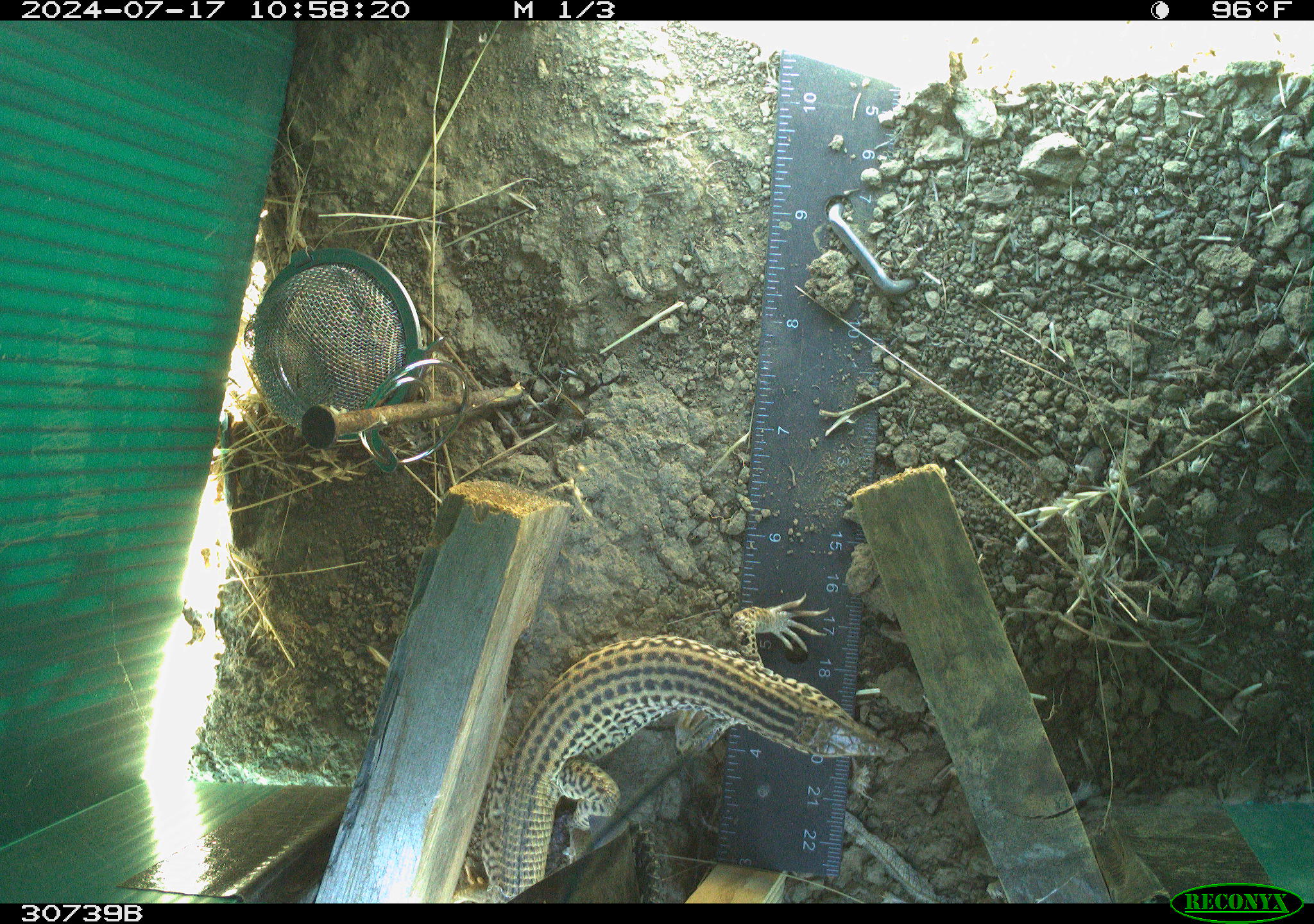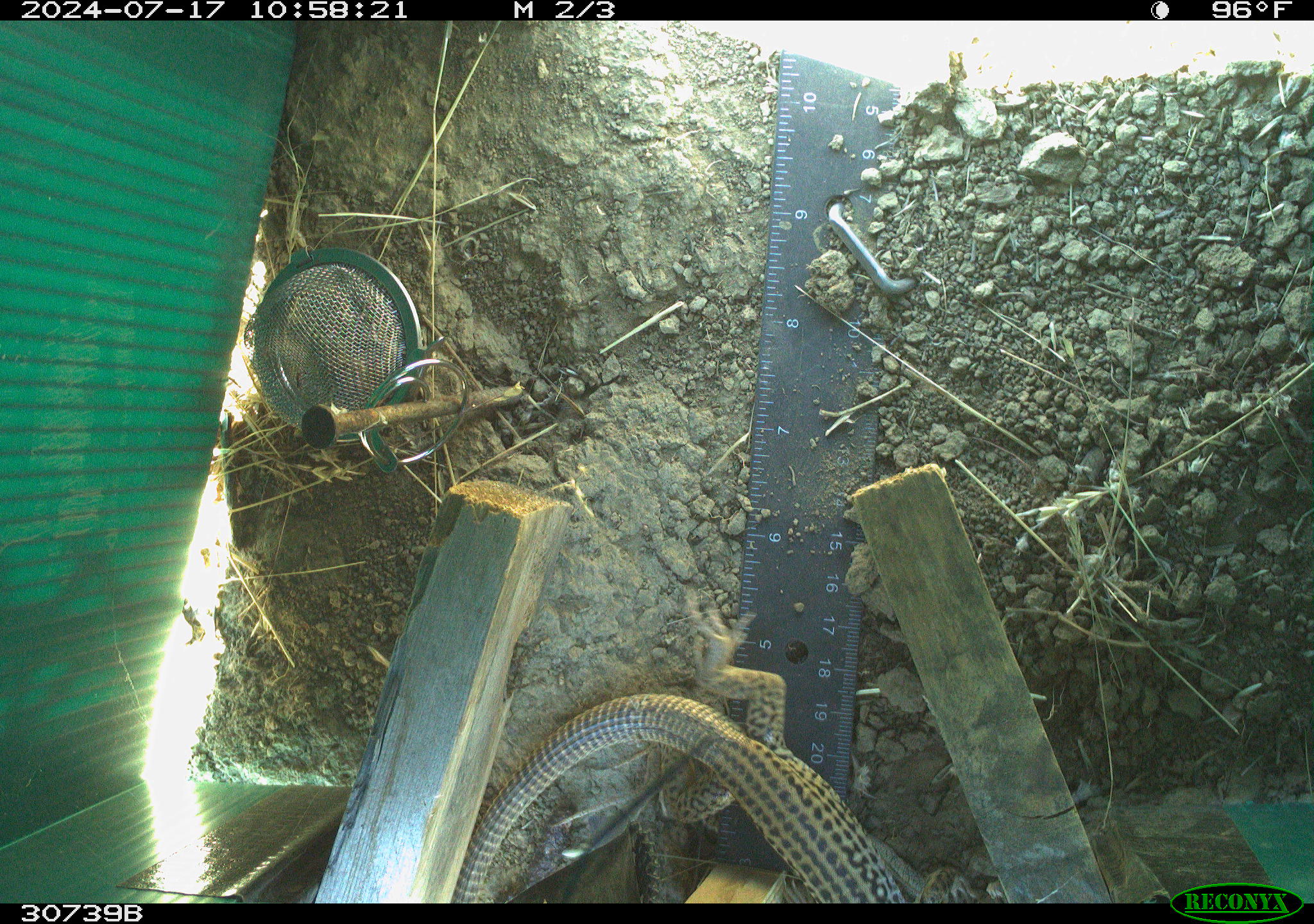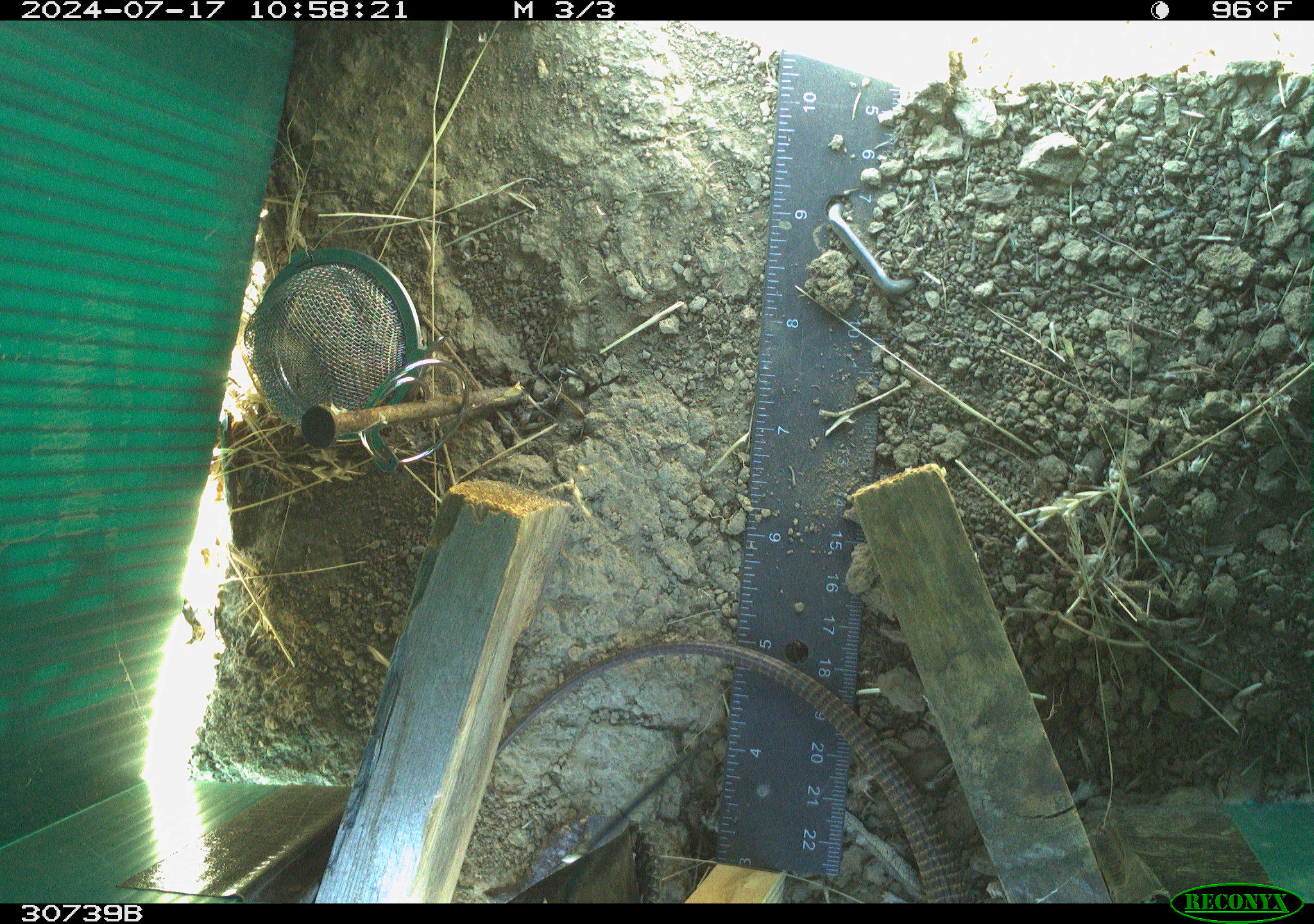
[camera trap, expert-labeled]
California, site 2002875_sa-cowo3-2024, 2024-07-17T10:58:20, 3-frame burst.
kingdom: Animalia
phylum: Chordata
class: Reptilia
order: Squamata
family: Teiidae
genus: Aspidoscelis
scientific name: Aspidoscelis tigris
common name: western whiptail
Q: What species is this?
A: Western whiptail (Aspidoscelis tigris).